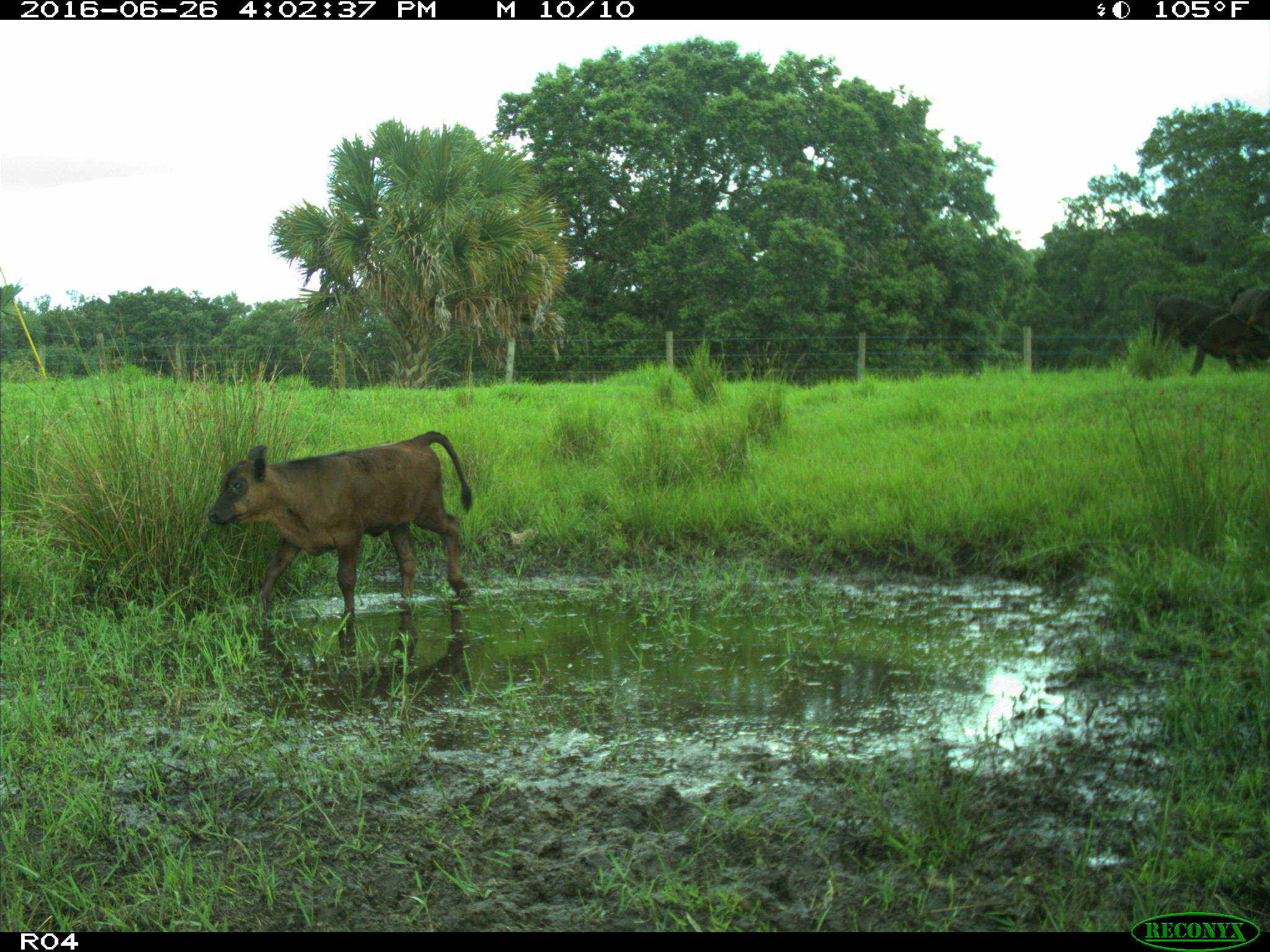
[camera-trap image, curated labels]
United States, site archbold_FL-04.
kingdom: Animalia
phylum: Chordata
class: Mammalia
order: Artiodactyla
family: Bovidae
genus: Bos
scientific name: Bos taurus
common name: domestic cow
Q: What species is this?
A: Bos taurus (domestic cow).